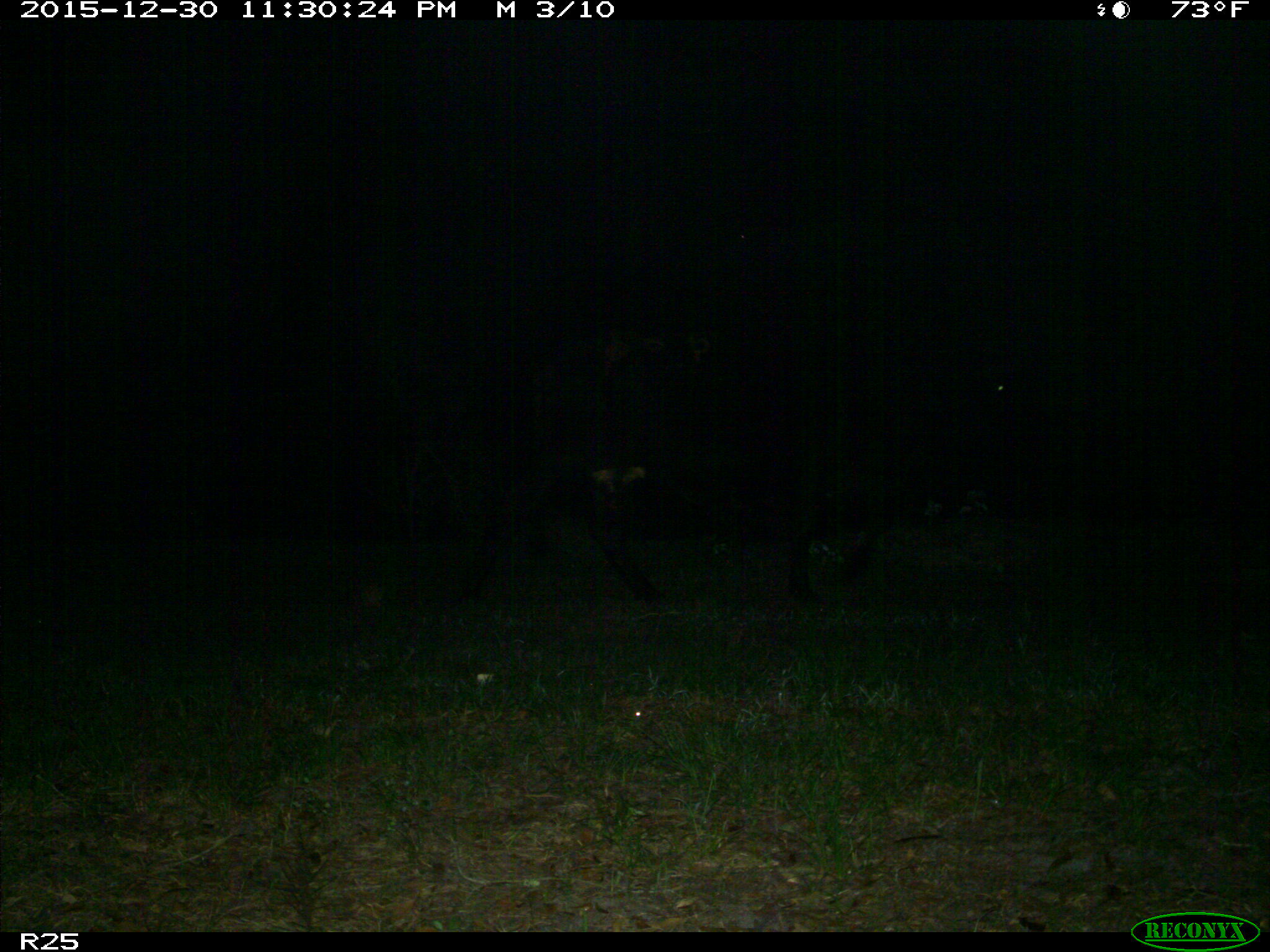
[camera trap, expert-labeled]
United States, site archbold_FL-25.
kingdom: Animalia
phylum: Chordata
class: Mammalia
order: Artiodactyla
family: Bovidae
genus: Bos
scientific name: Bos taurus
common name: domestic cow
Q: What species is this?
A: Bos taurus (domestic cow).